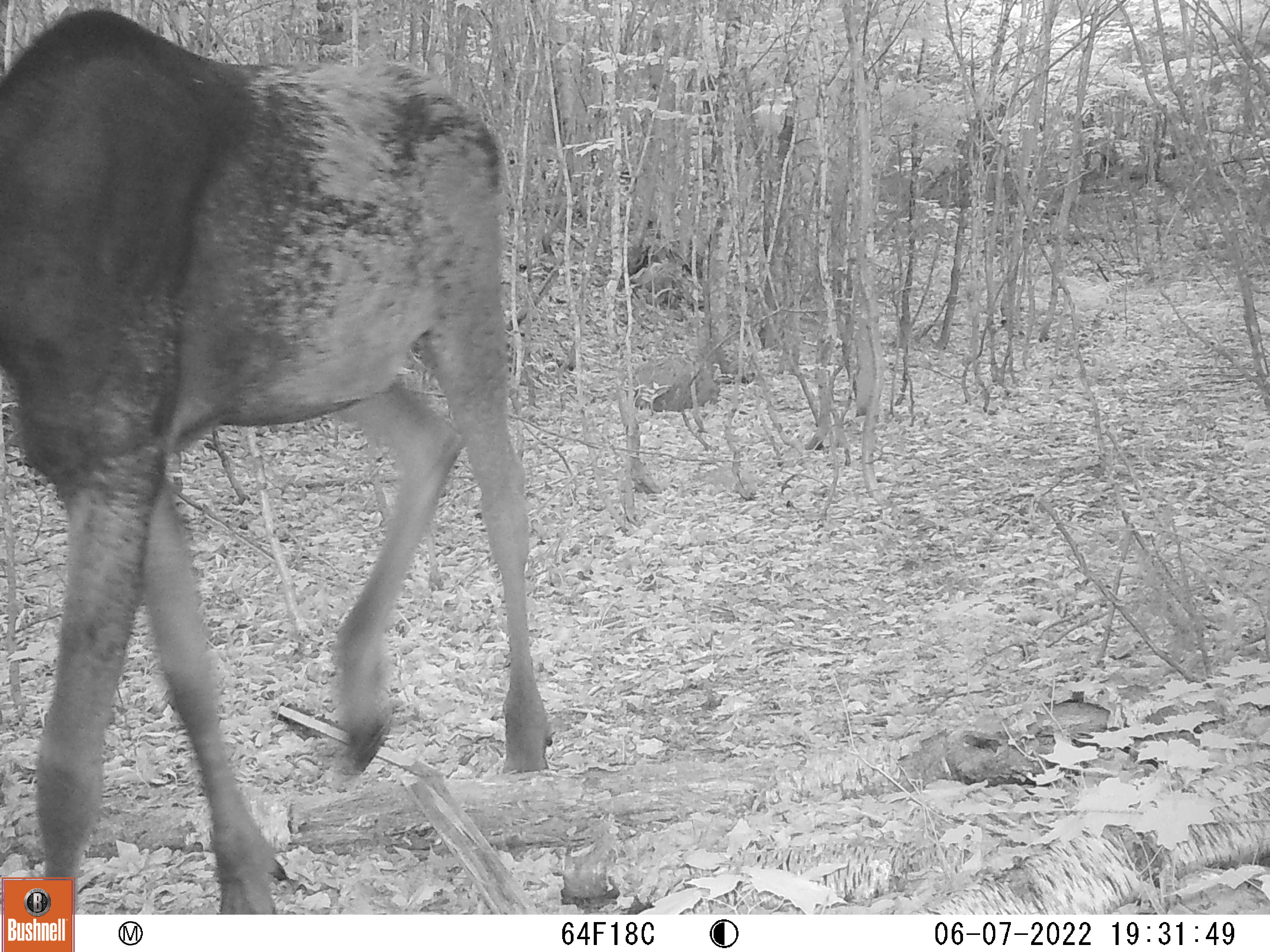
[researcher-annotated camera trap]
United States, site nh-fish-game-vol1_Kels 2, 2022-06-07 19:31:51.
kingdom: Animalia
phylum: Chordata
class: Mammalia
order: Artiodactyla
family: Cervidae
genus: Alces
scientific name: Alces alces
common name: moose